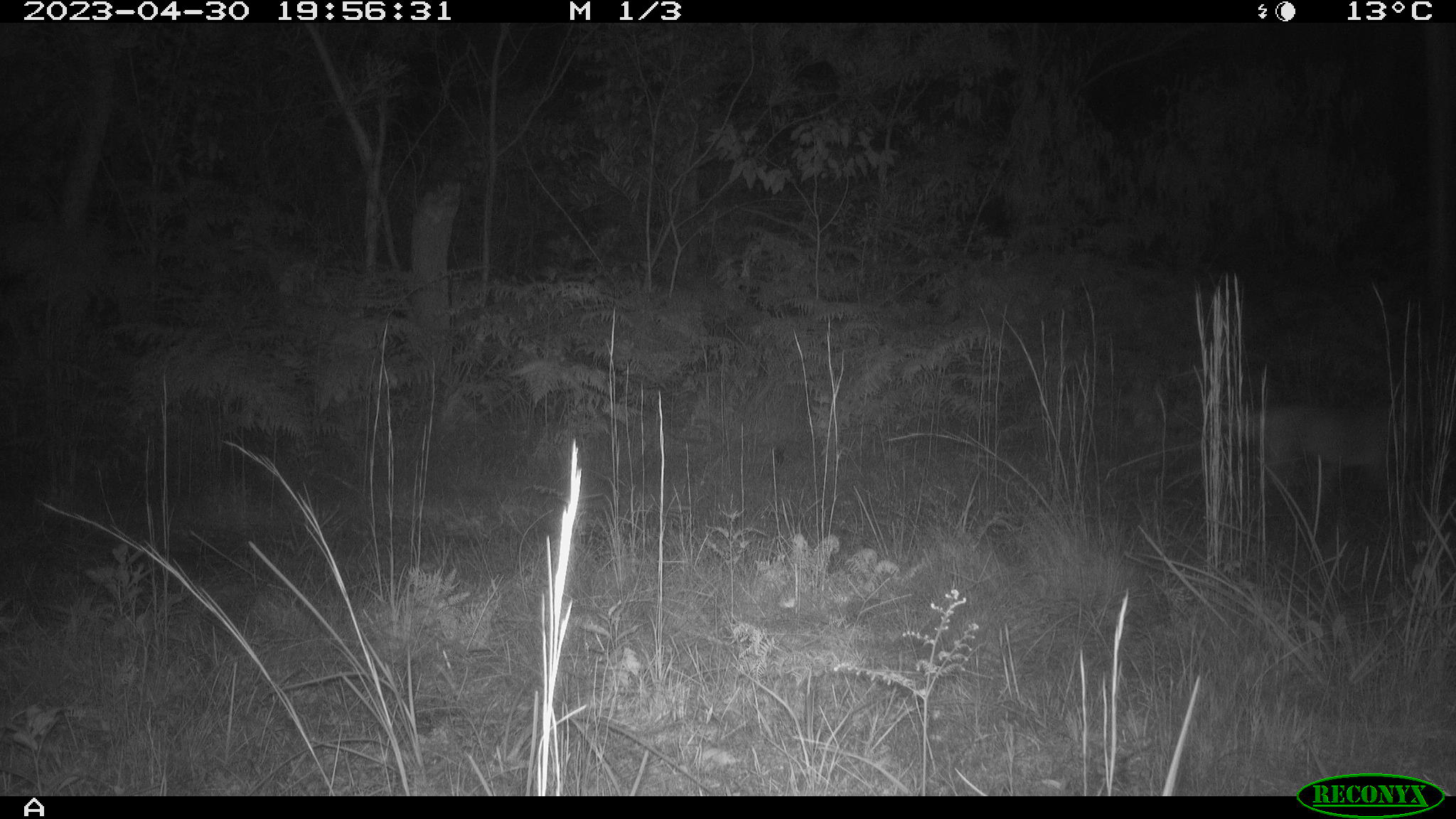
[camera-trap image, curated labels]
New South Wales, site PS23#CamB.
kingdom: Animalia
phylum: Chordata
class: Mammalia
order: Carnivora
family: Canidae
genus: Canis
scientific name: Canis familiaris dingo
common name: dingo